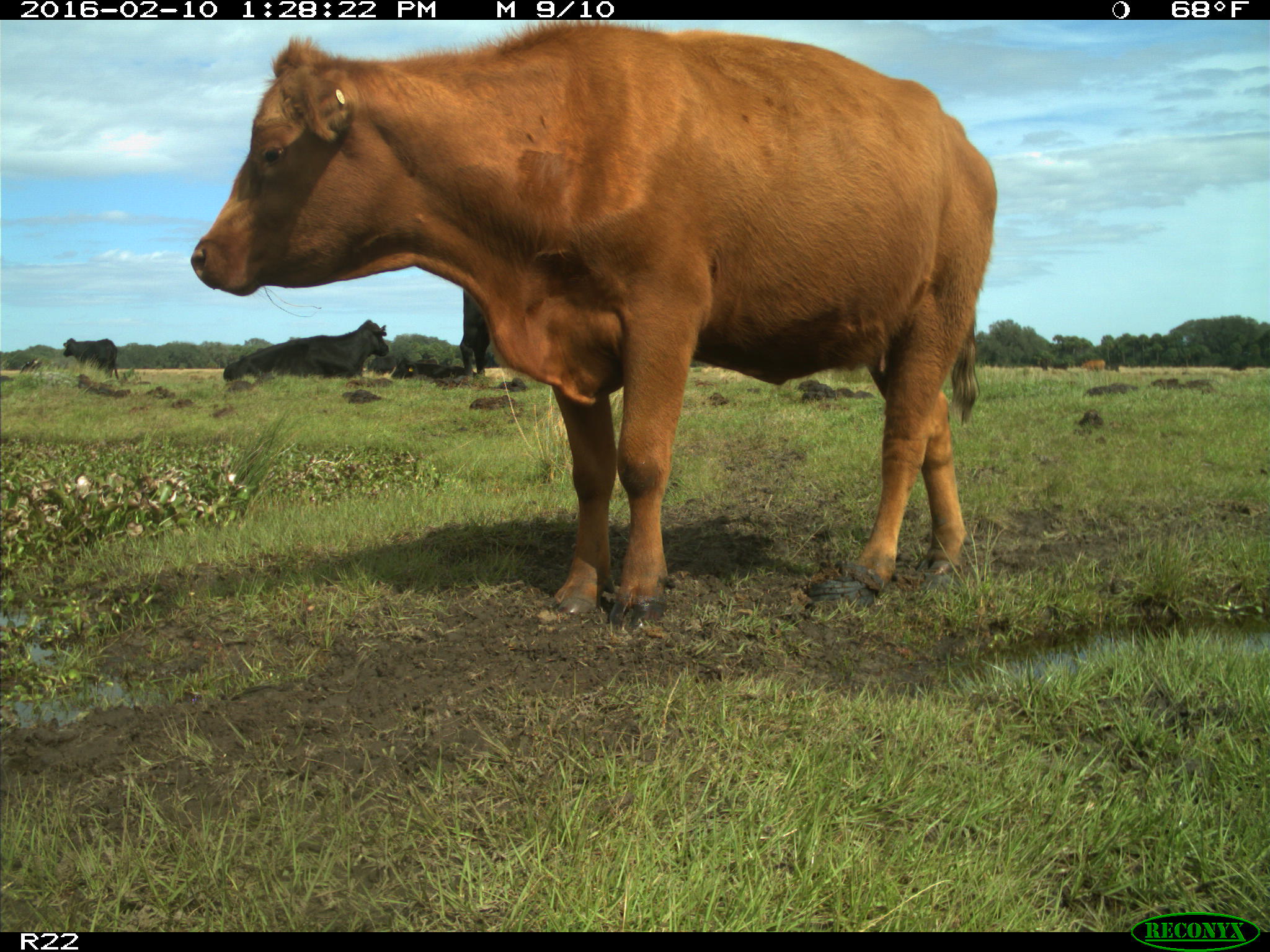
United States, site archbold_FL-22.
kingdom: Animalia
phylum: Chordata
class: Mammalia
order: Artiodactyla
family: Bovidae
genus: Bos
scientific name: Bos taurus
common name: domestic cow